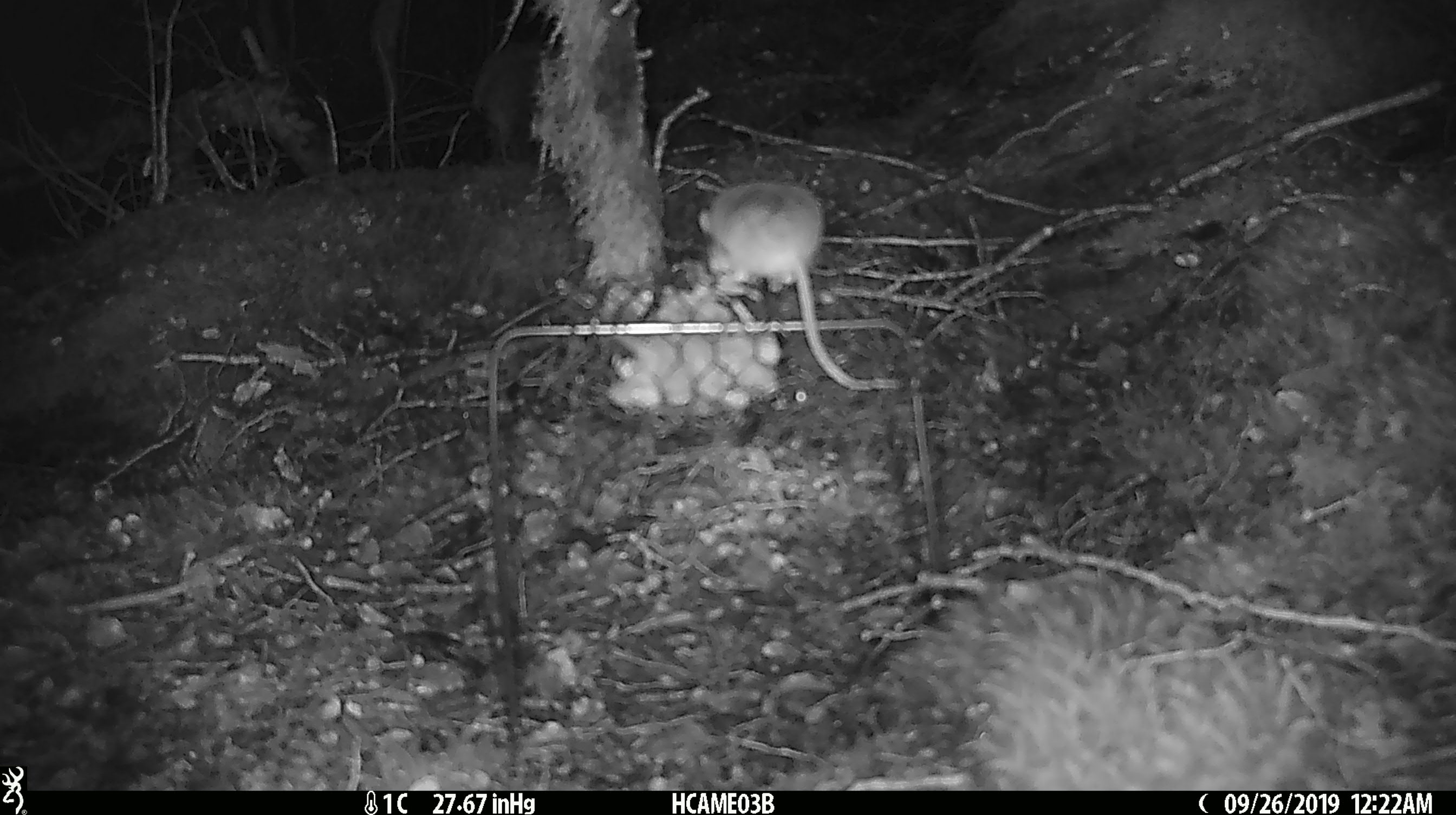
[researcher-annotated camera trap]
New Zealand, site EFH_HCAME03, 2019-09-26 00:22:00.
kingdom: Animalia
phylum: Chordata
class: Mammalia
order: Rodentia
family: Muridae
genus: Mus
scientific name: Mus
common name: mouse